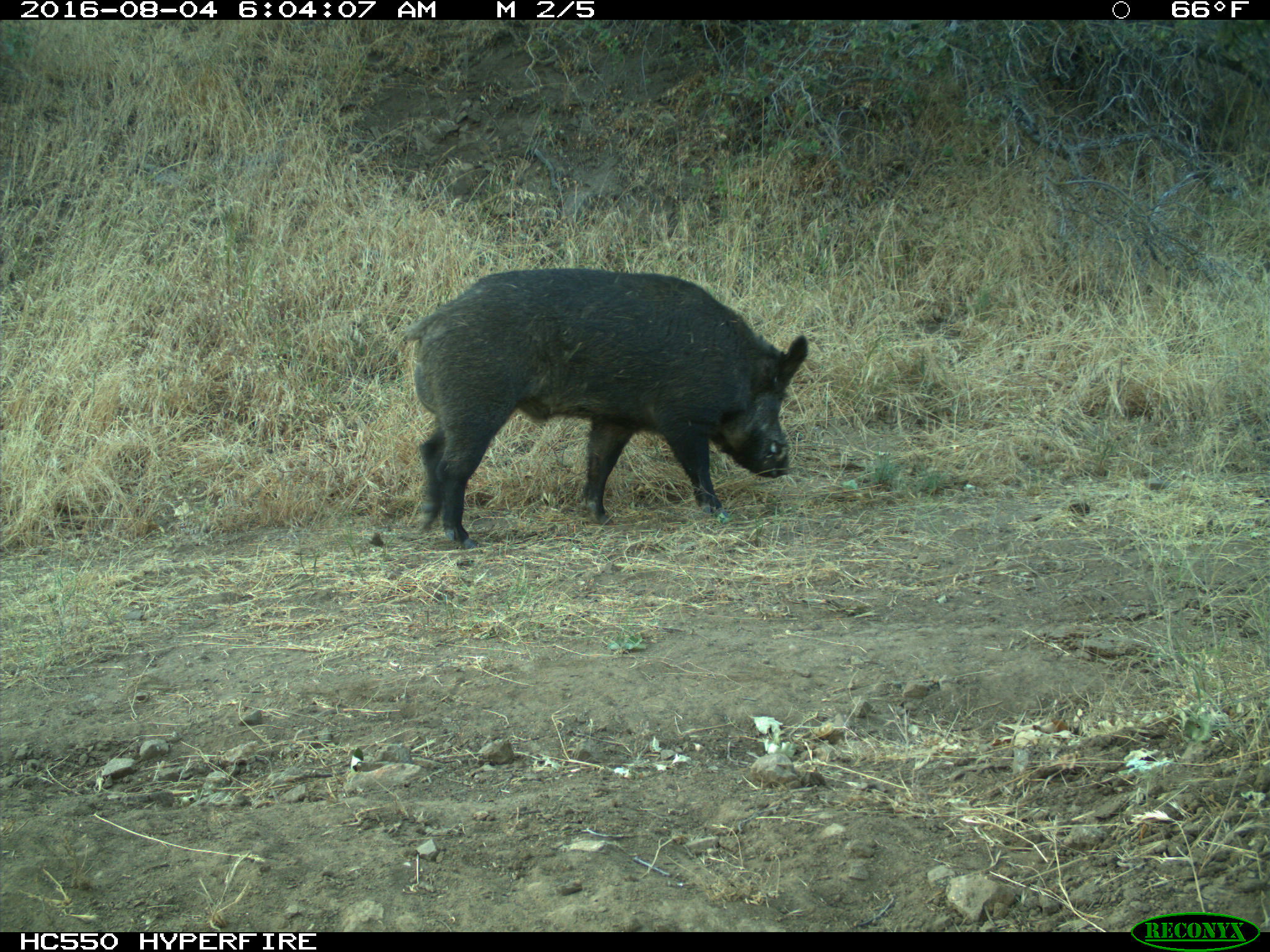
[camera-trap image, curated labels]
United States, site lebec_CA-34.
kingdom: Animalia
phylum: Chordata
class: Mammalia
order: Artiodactyla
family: Suidae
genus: Sus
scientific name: Sus scrofa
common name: wild boar